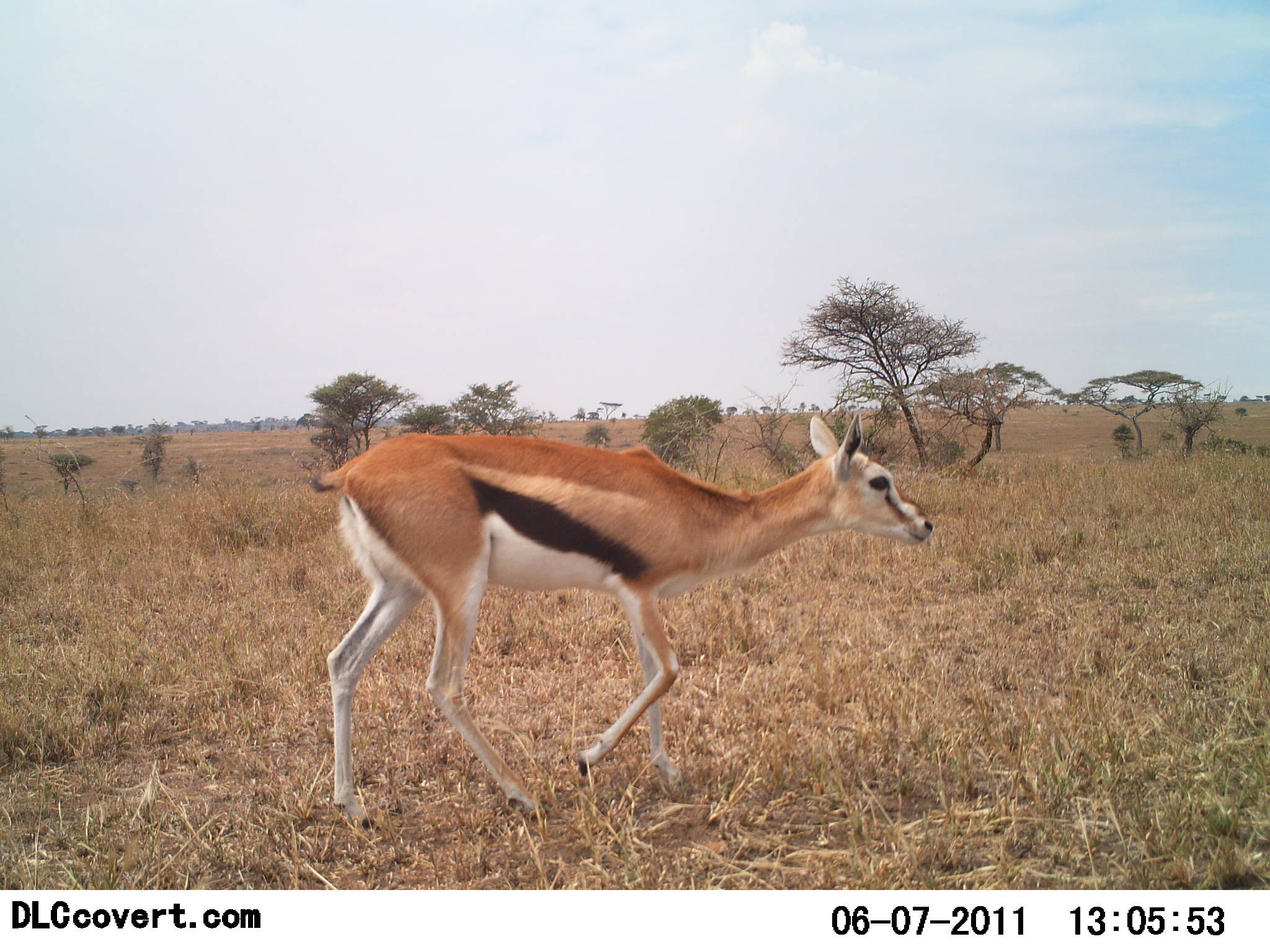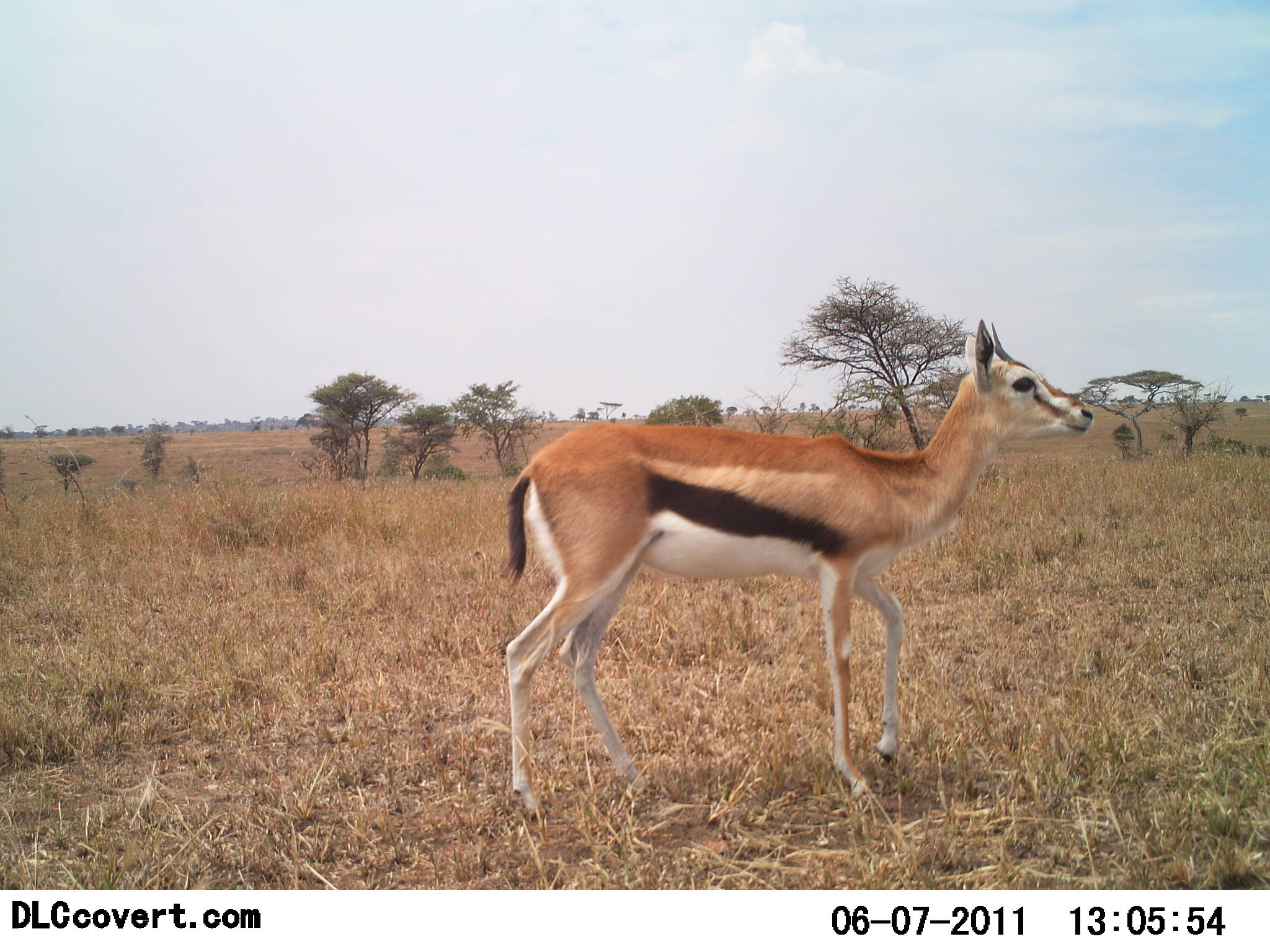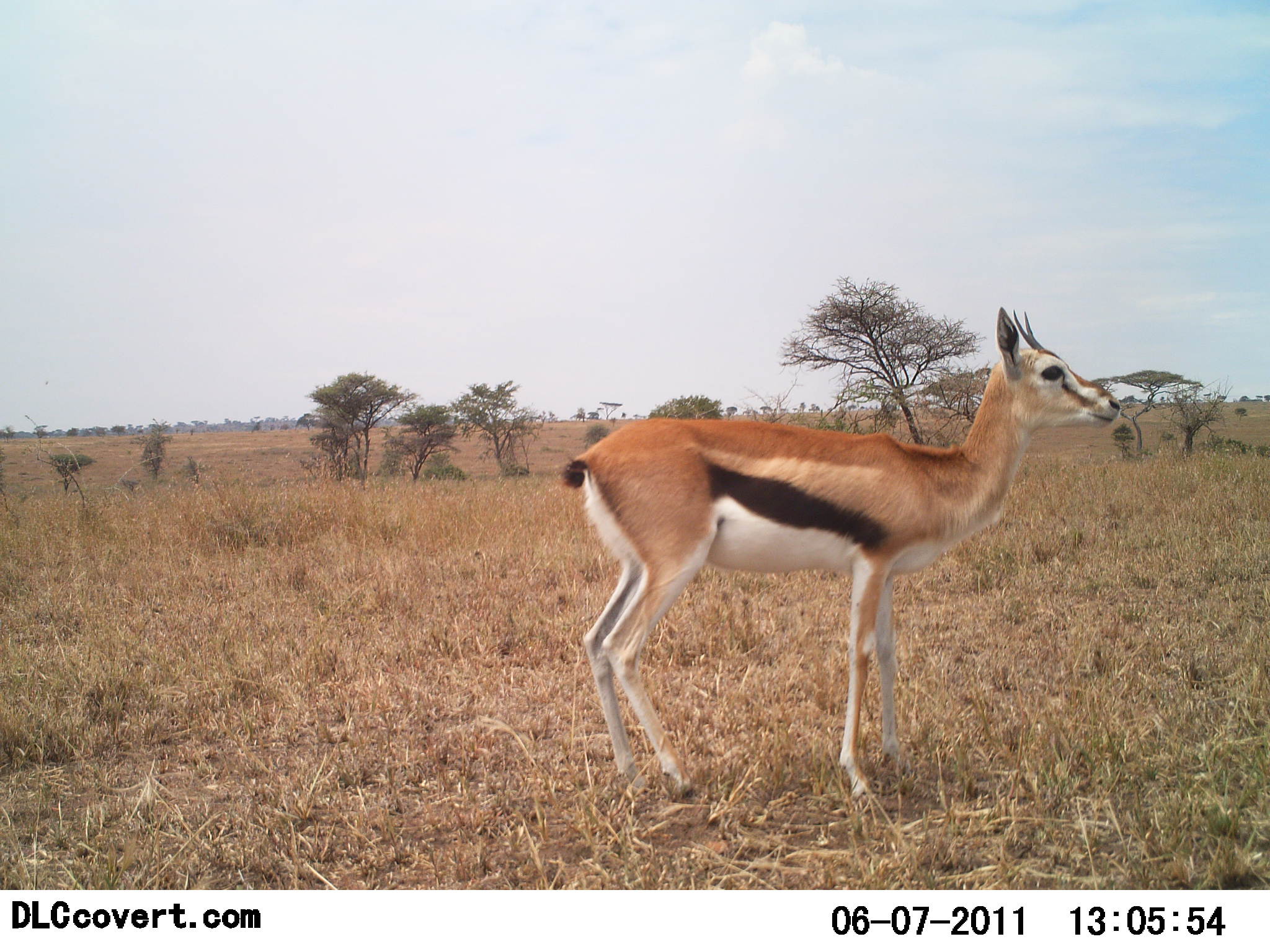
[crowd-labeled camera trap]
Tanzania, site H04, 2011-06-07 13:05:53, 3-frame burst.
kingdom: Animalia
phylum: Chordata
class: Mammalia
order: Artiodactyla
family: Bovidae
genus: Eudorcas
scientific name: Eudorcas thomsonii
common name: thomson's gazelle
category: gazellethomsons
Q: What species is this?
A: Gazellethomsons (thomson's gazelle) (Eudorcas thomsonii).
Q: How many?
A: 1.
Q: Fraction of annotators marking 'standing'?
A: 0%.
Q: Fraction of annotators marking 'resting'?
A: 0%.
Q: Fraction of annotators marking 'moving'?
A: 100%.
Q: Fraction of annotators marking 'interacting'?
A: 0%.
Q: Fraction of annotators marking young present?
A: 0%.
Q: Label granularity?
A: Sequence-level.